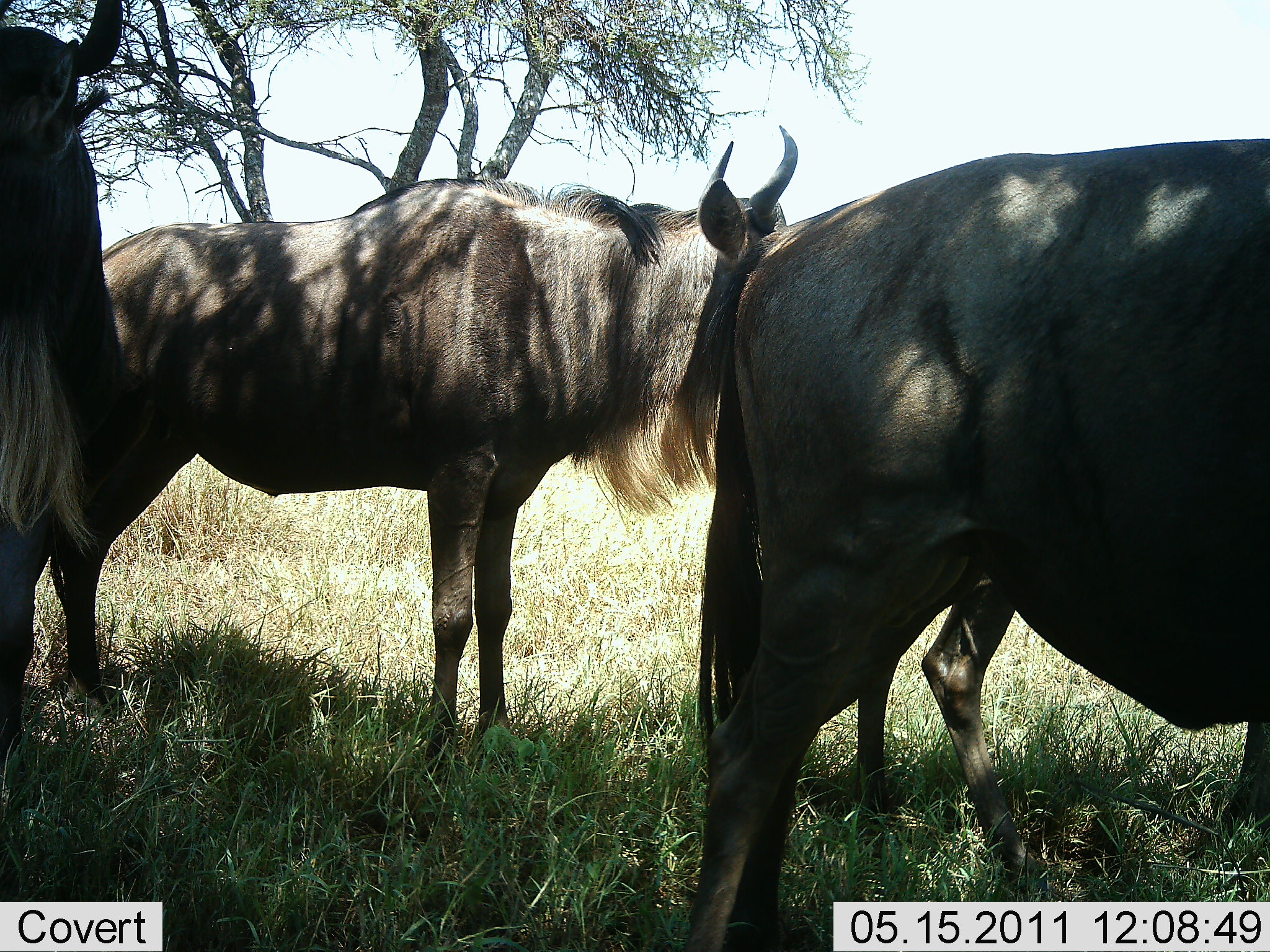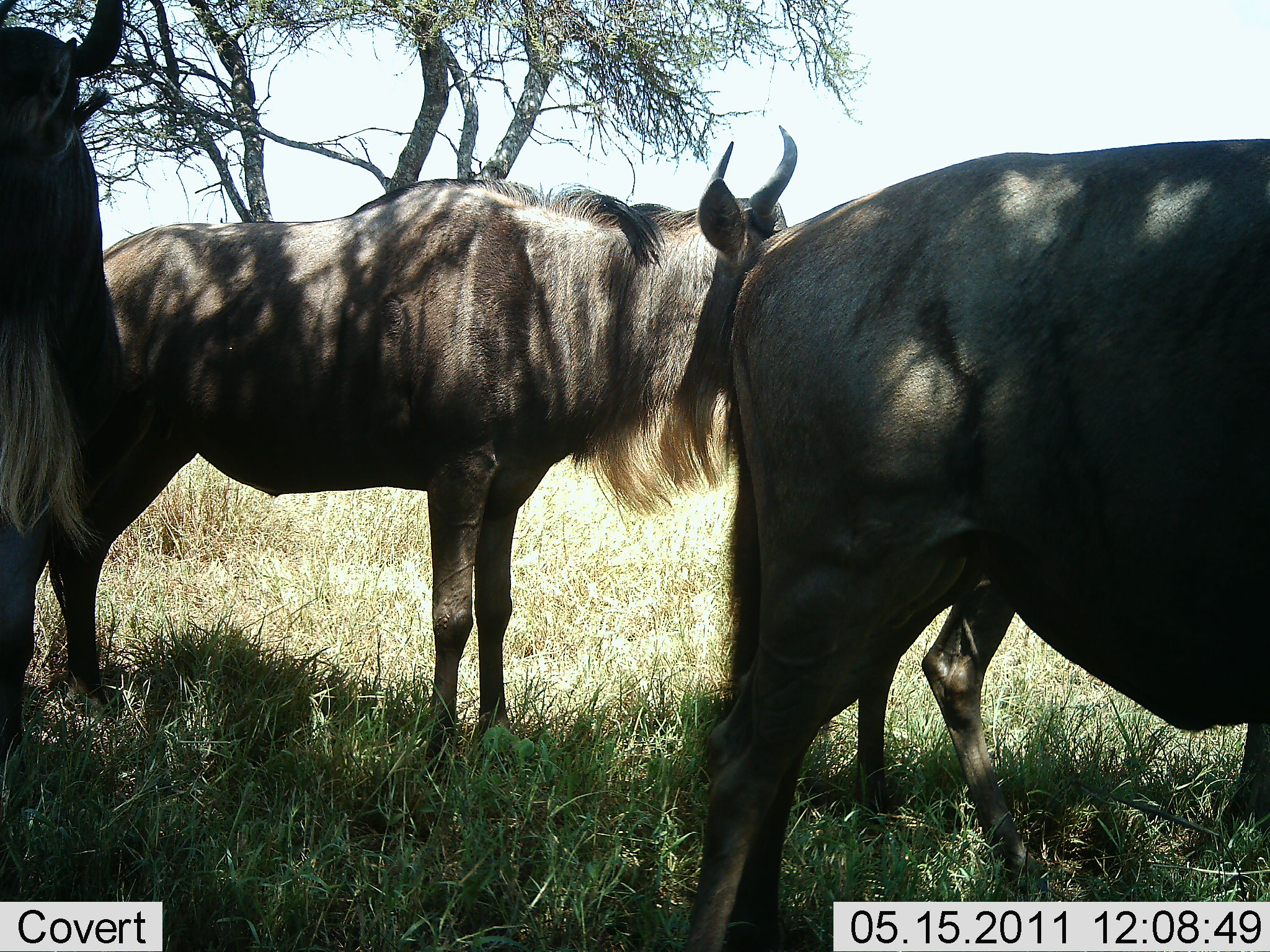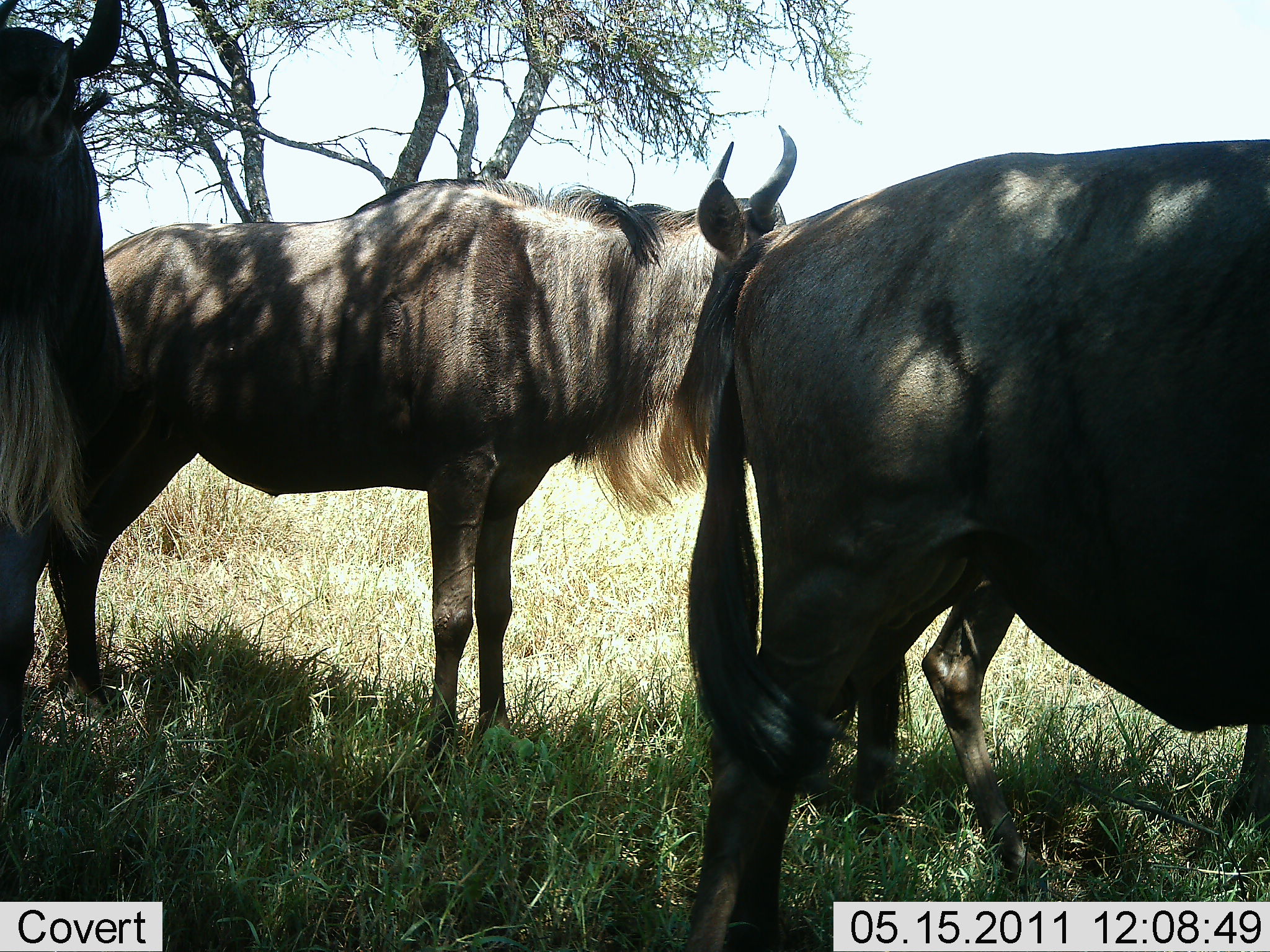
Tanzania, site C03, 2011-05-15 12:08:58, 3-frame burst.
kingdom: Animalia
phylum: Chordata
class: Mammalia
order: Artiodactyla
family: Bovidae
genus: Connochaetes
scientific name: Connochaetes taurinus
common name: blue wildebeest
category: wildebeest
Wildebeest (blue wildebeest) (Connochaetes taurinus), count 4. Behavior (volunteer vote fractions): standing 100%, resting 18%, moving 0%, interacting 0%. Young present (vote fraction): 0%. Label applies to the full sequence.